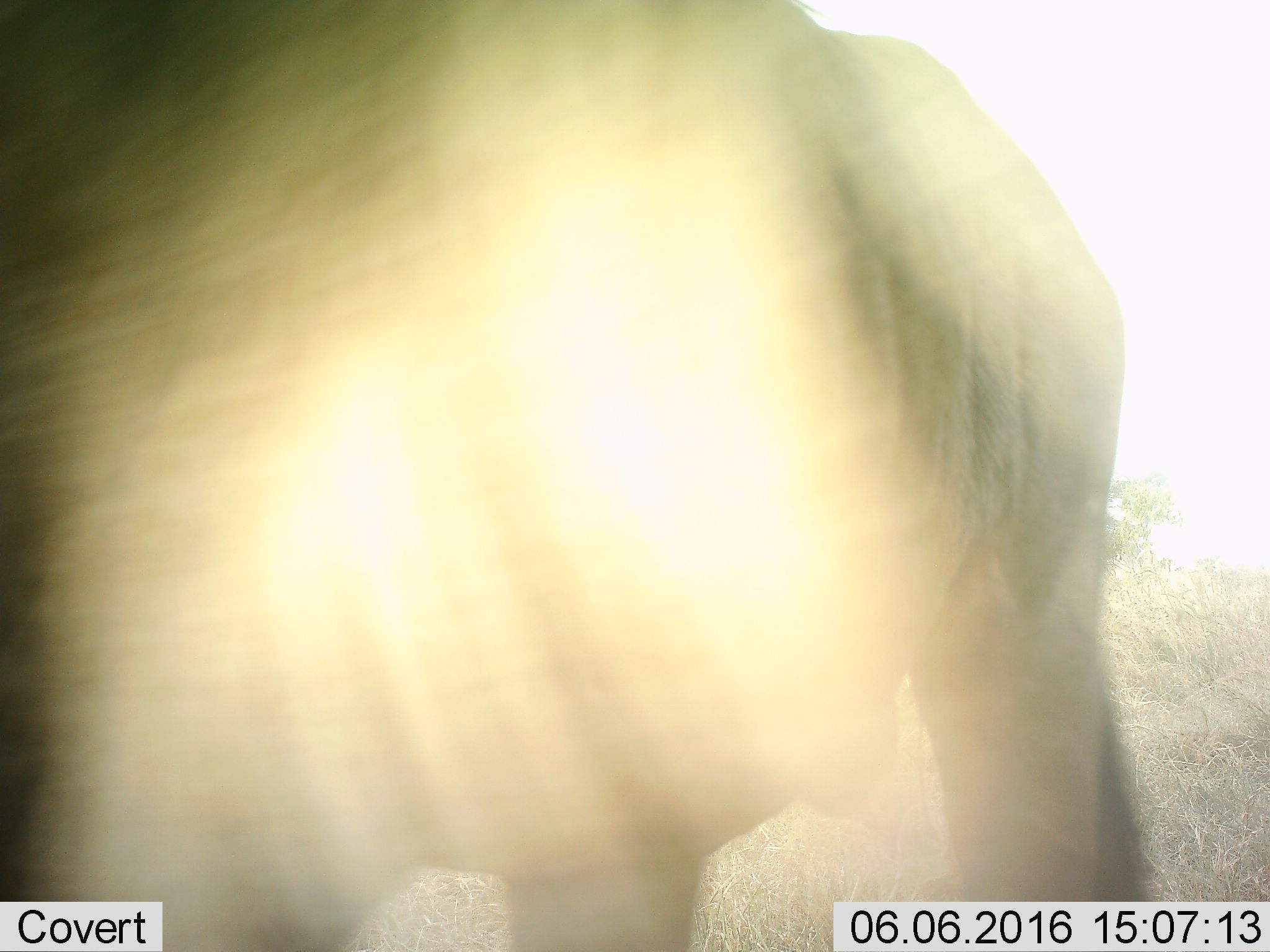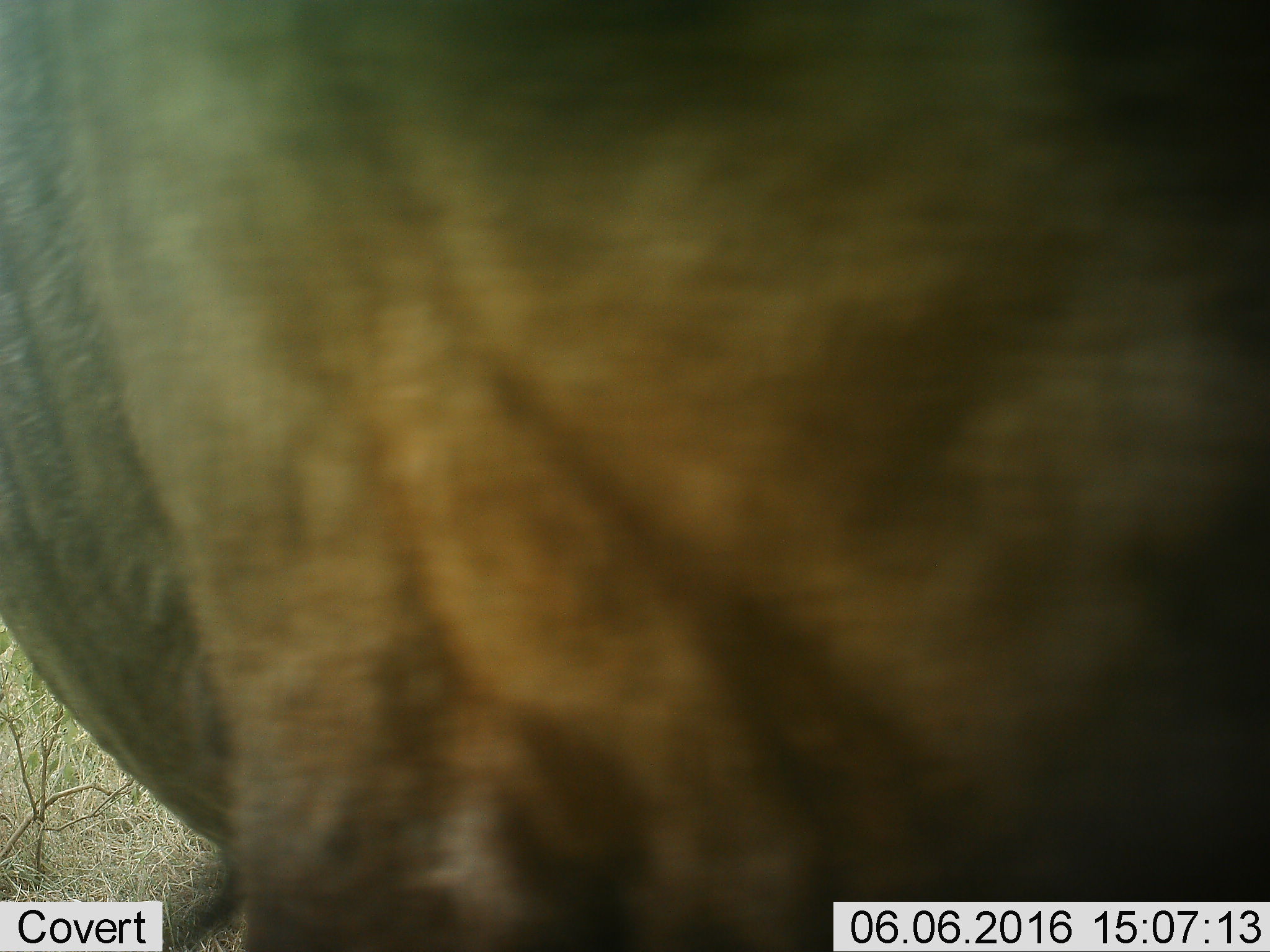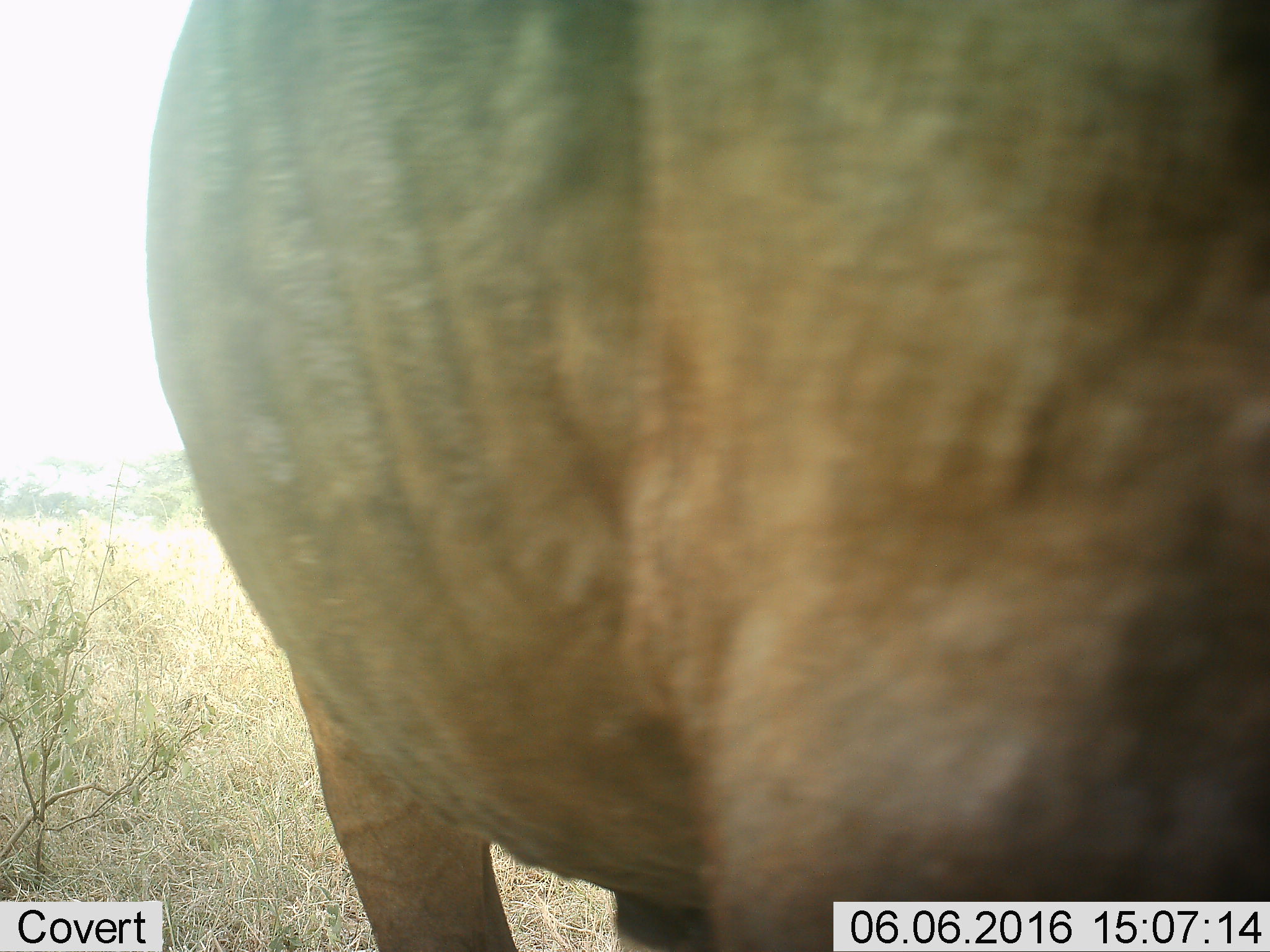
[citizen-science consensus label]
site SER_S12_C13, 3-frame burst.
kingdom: Animalia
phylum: Chordata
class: Mammalia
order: Artiodactyla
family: Bovidae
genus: Connochaetes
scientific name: Connochaetes taurinus taurinus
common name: blue wildebeest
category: wildebeestblue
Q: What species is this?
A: Wildebeestblue (blue wildebeest) (Connochaetes taurinus taurinus).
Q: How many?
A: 1.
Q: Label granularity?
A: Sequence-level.